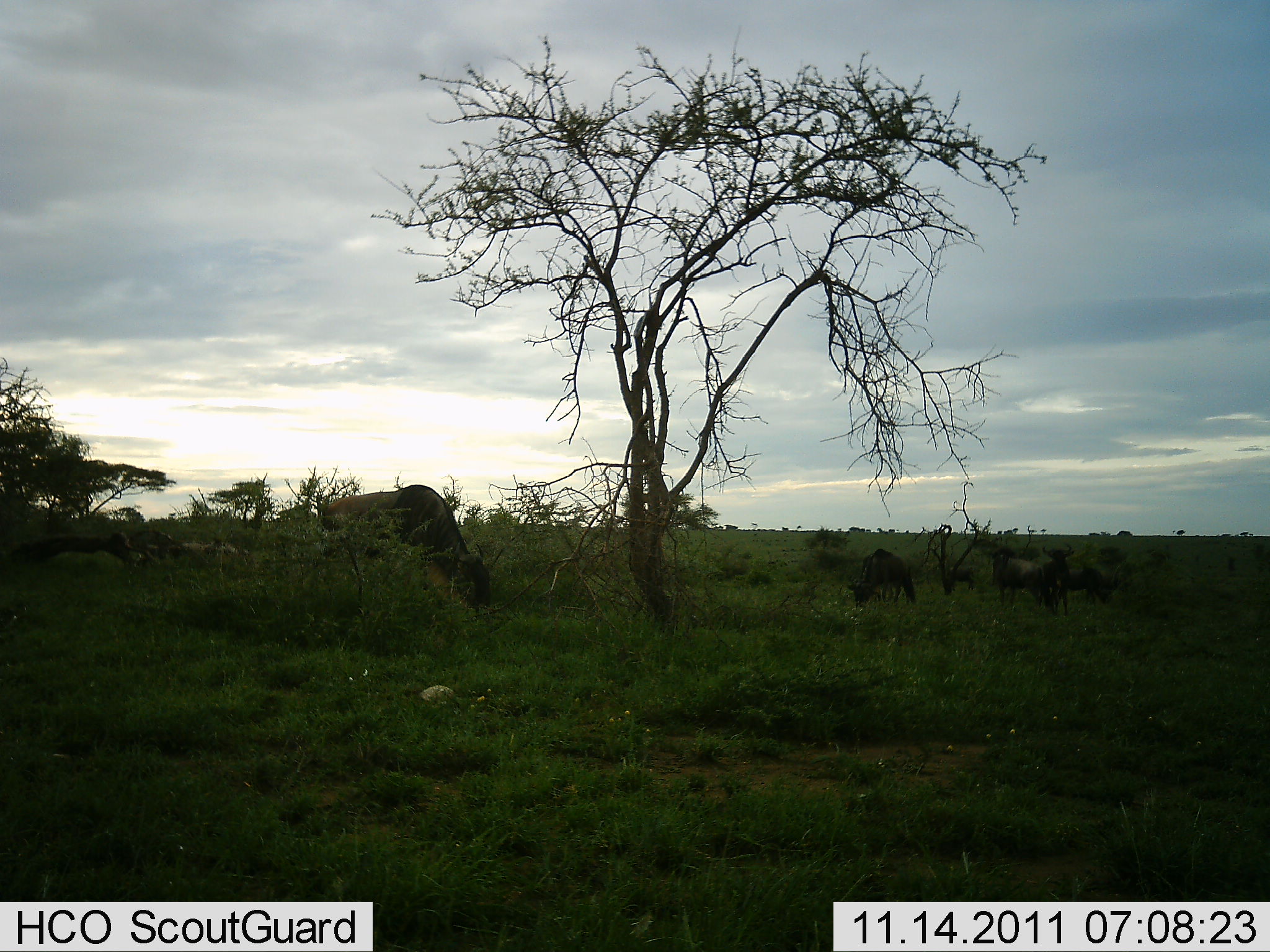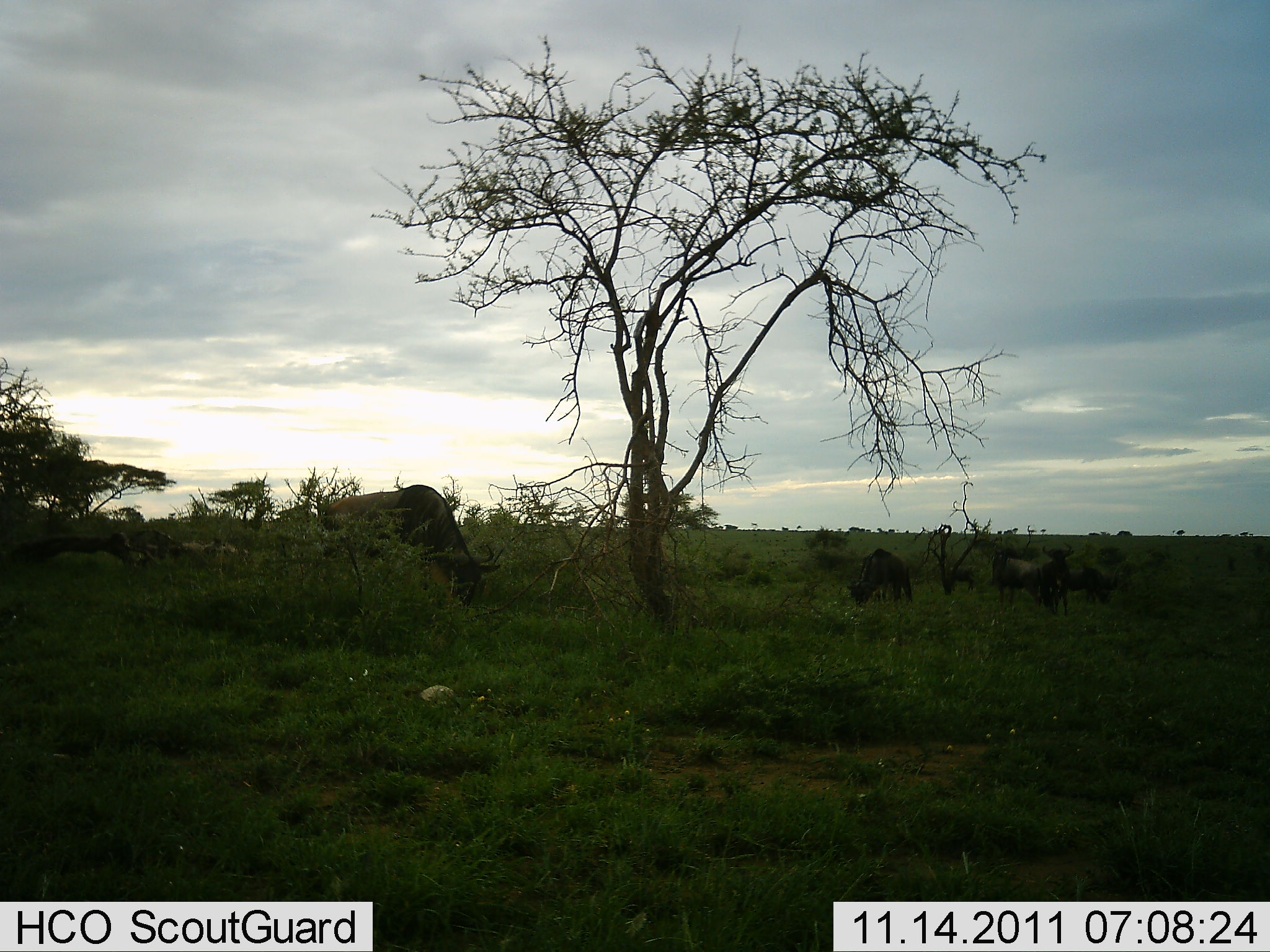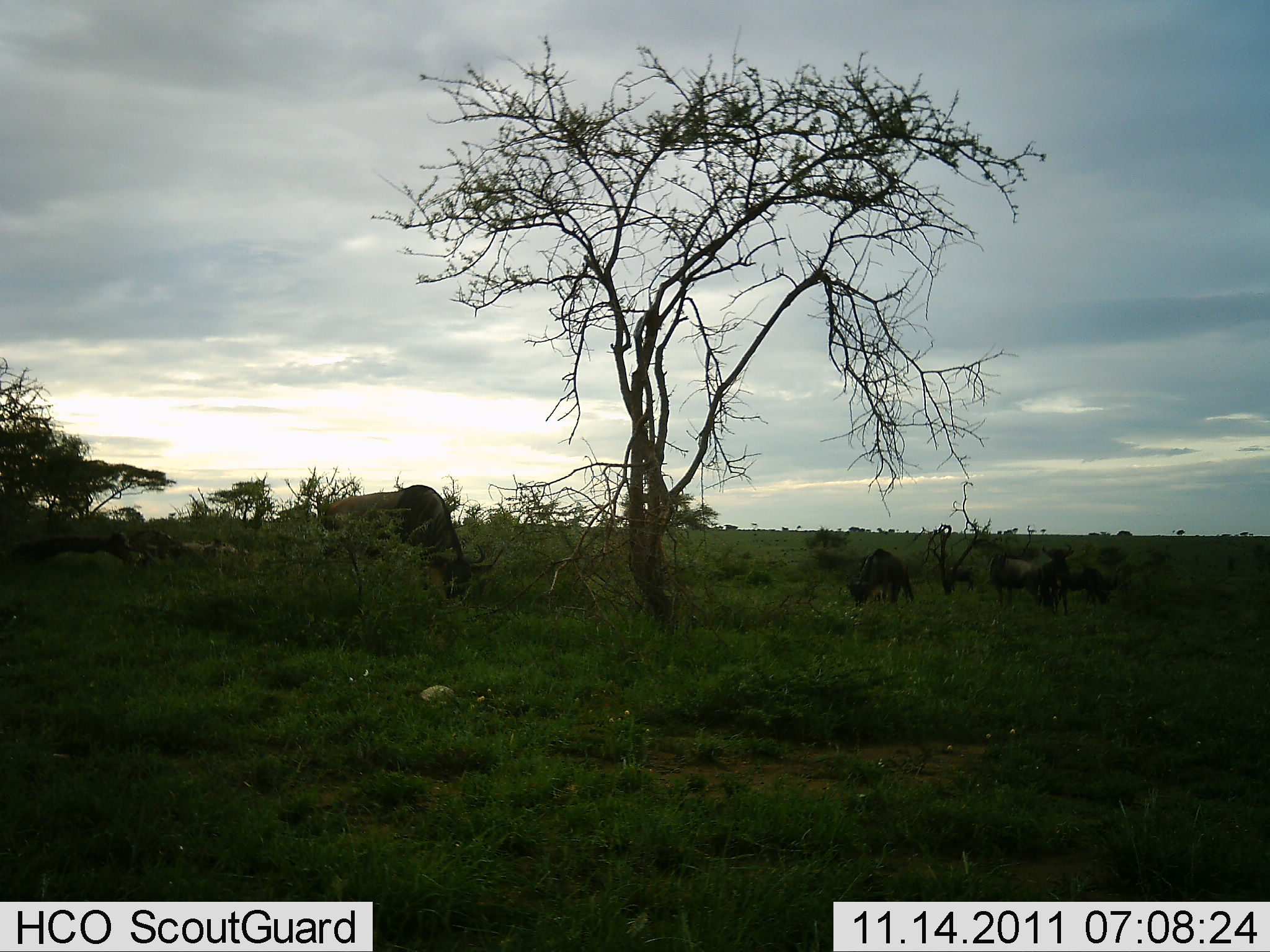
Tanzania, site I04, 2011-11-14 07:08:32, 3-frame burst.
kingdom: Animalia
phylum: Chordata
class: Mammalia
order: Artiodactyla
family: Bovidae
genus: Connochaetes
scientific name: Connochaetes taurinus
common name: blue wildebeest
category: wildebeest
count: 4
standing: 40%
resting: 0%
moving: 0%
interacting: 0%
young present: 10%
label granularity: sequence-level